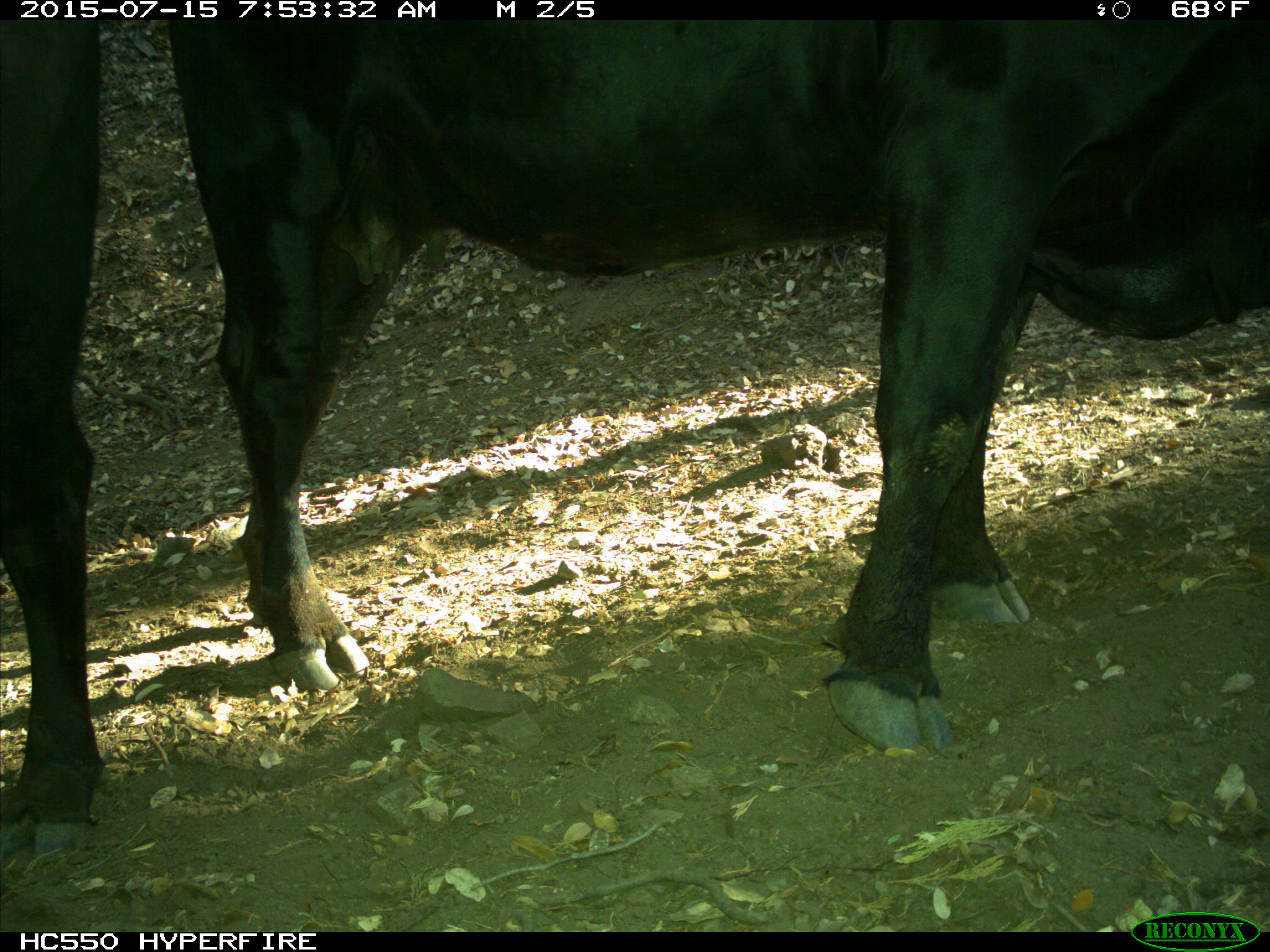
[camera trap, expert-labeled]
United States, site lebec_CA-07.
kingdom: Animalia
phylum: Chordata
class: Mammalia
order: Artiodactyla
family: Bovidae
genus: Bos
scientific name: Bos taurus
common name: domestic cow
Bos taurus (domestic cow).